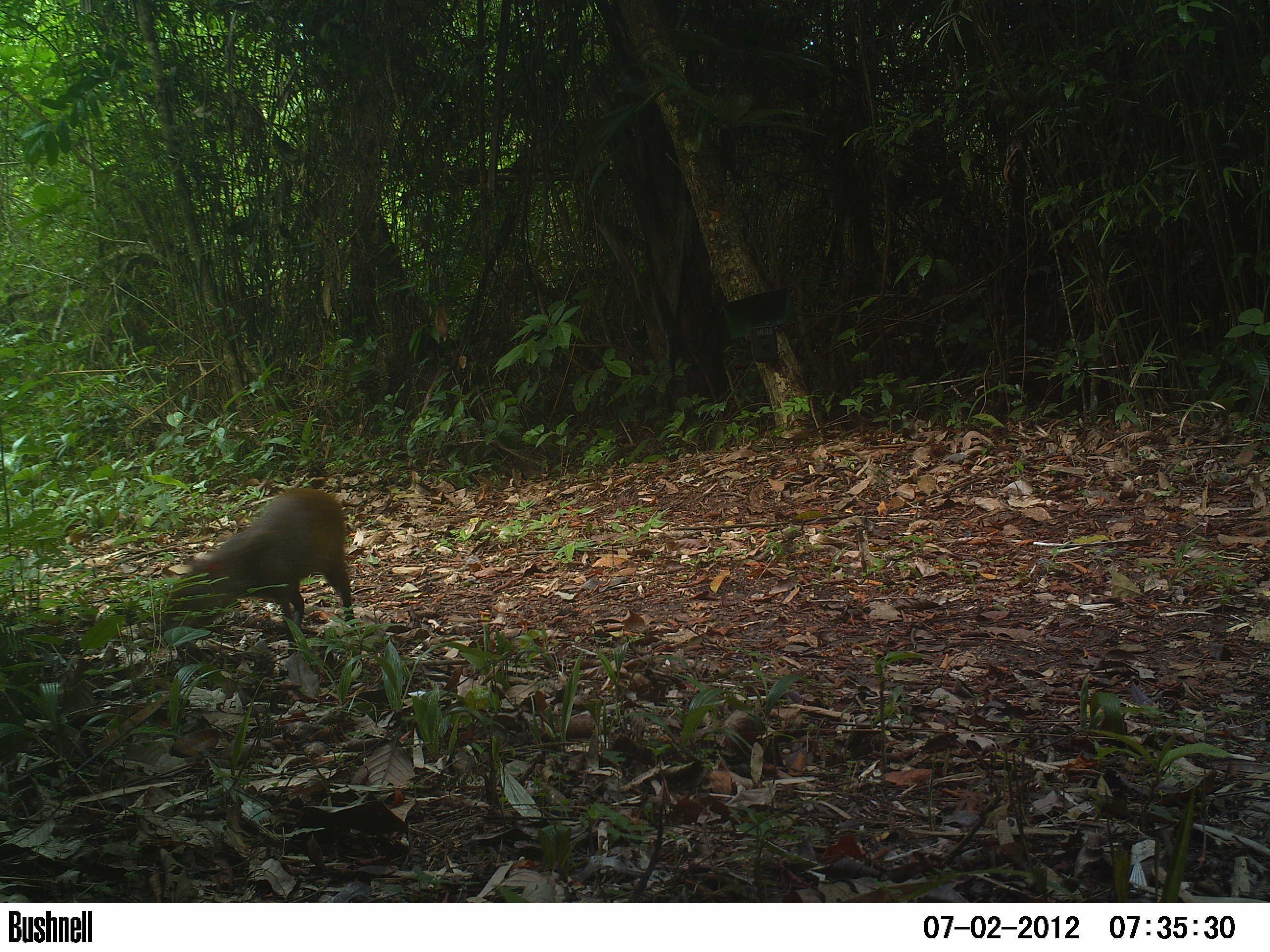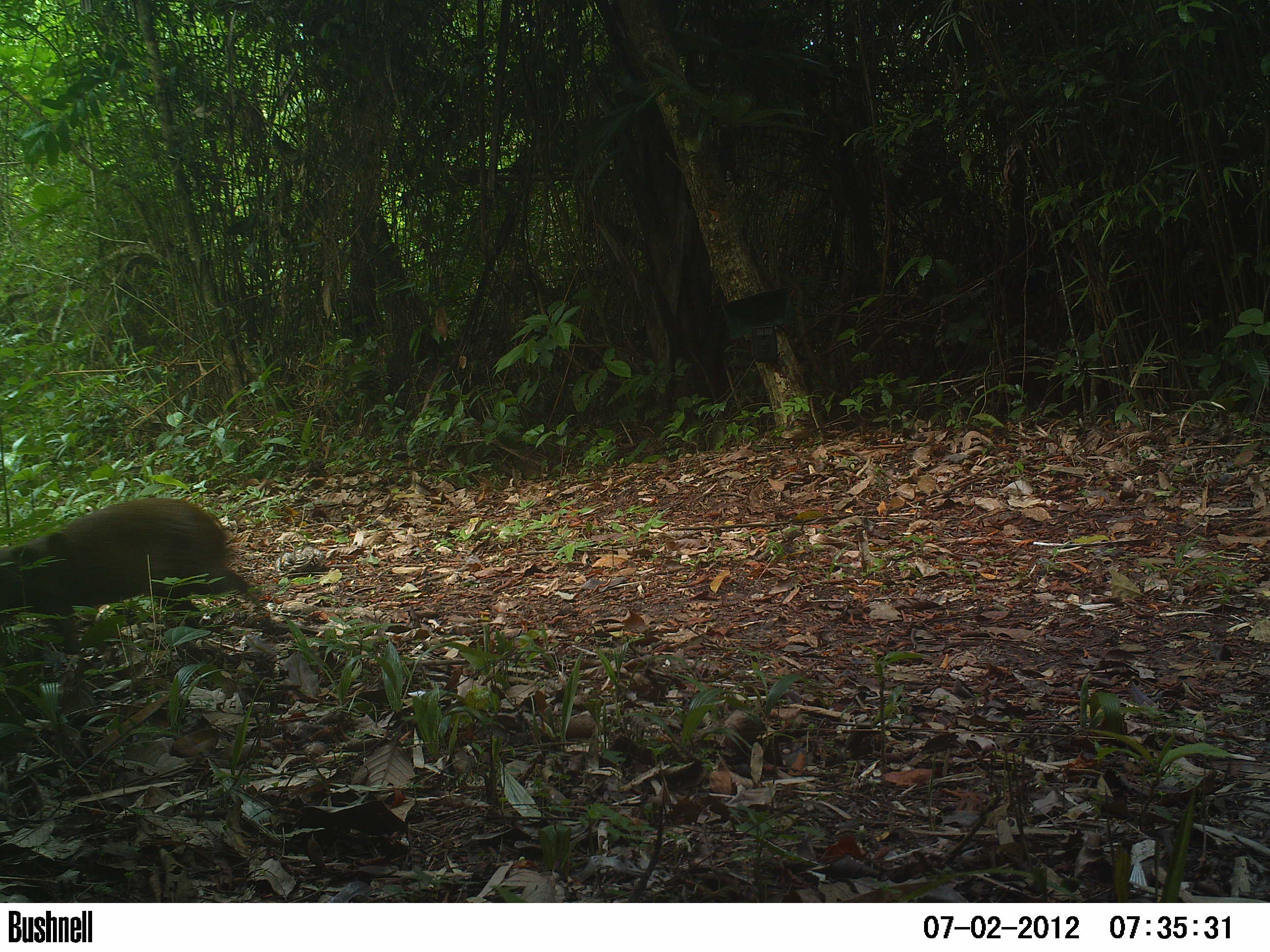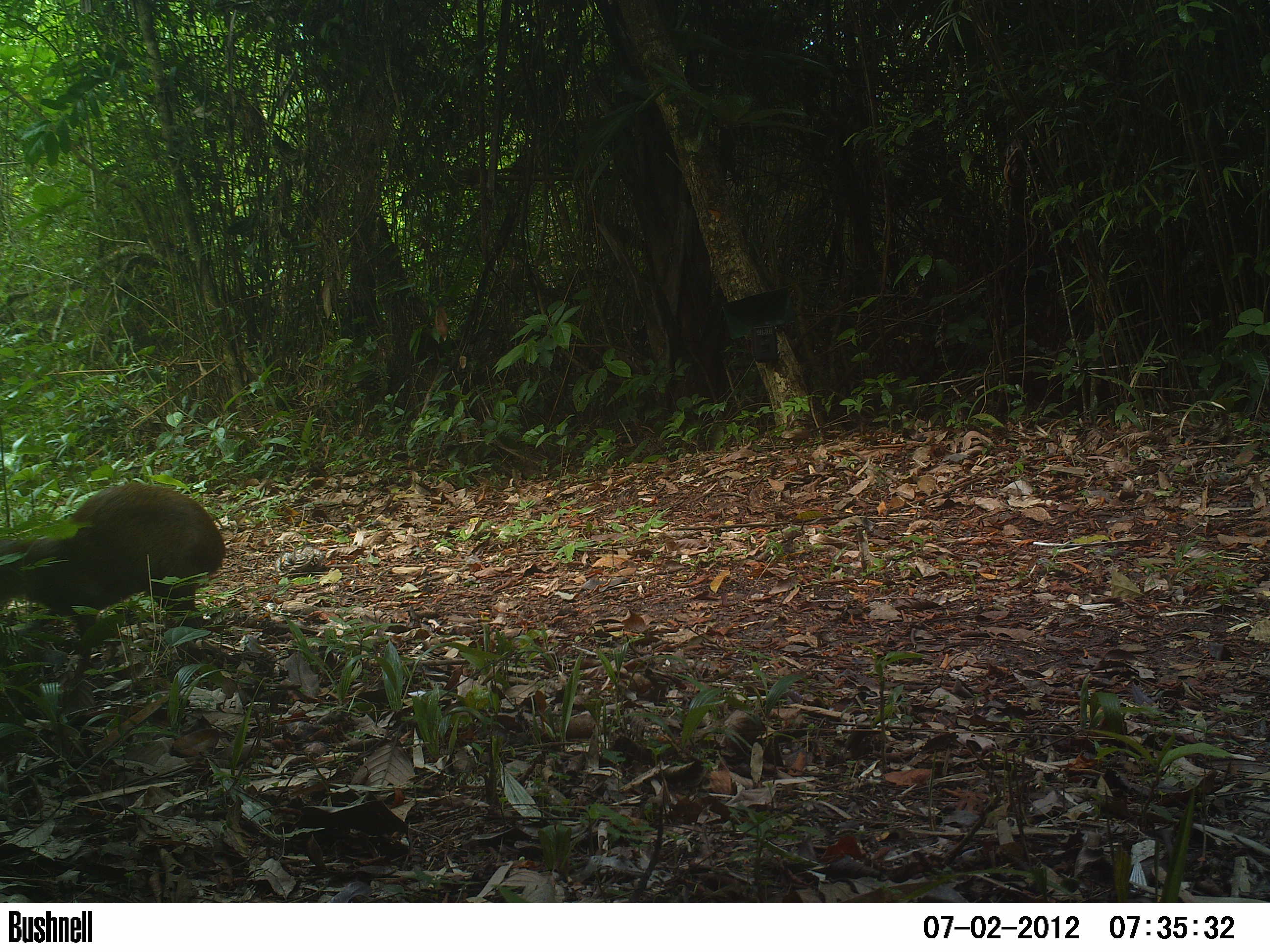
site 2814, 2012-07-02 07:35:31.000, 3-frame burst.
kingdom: Animalia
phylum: Chordata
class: Mammalia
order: Rodentia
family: Dasyproctidae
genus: Dasyprocta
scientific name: Dasyprocta punctata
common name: central american agouti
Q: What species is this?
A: Dasyprocta punctata (central american agouti).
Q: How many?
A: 1.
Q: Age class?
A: Adult.